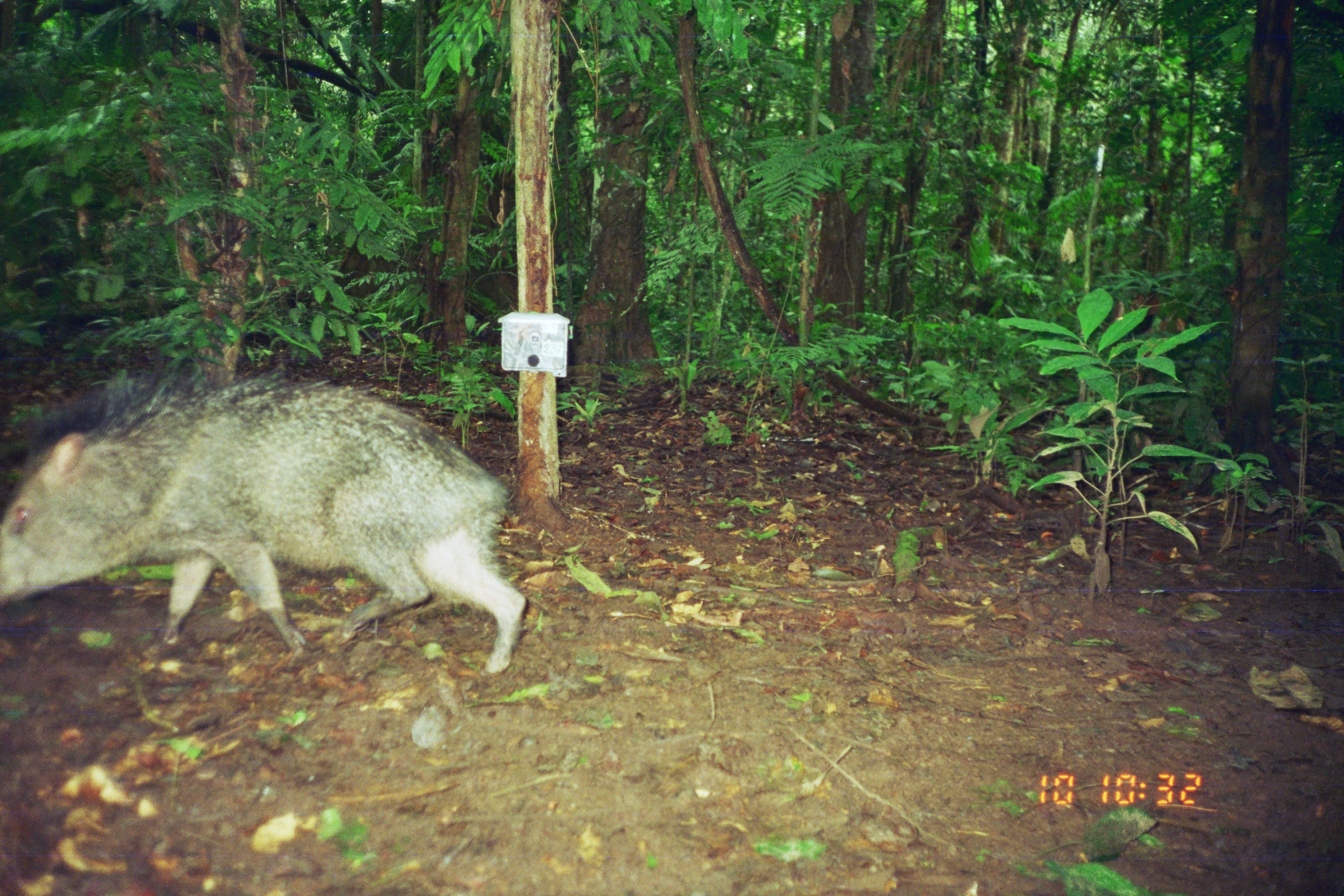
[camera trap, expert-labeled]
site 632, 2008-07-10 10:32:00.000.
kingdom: Animalia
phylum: Chordata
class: Mammalia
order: Artiodactyla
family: Tayassuidae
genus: Pecari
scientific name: Pecari tajacu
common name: collared peccary